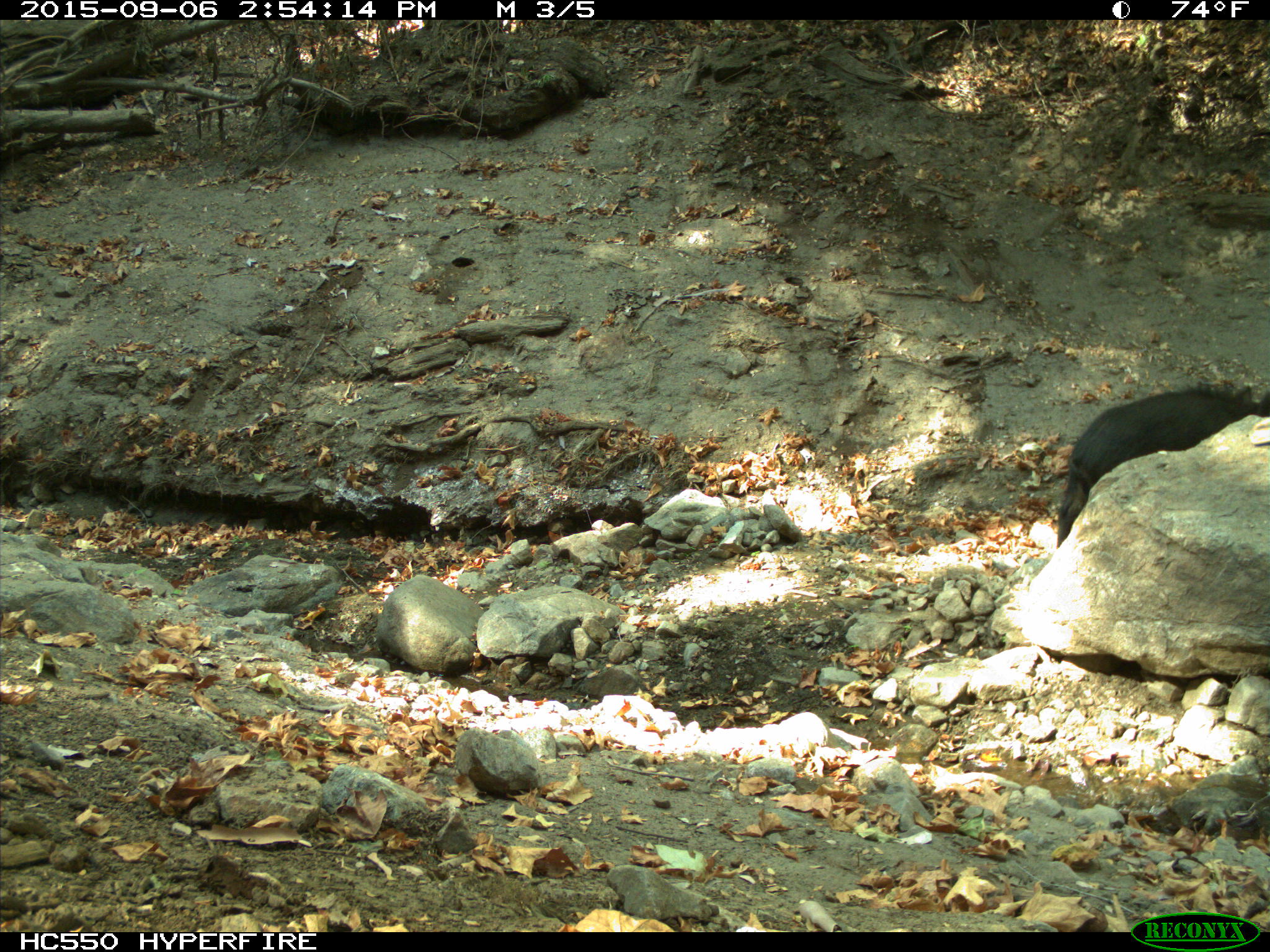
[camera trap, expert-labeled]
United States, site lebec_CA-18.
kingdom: Animalia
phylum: Chordata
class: Mammalia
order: Artiodactyla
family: Suidae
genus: Sus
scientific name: Sus scrofa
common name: wild boar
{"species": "Sus scrofa (wild boar)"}